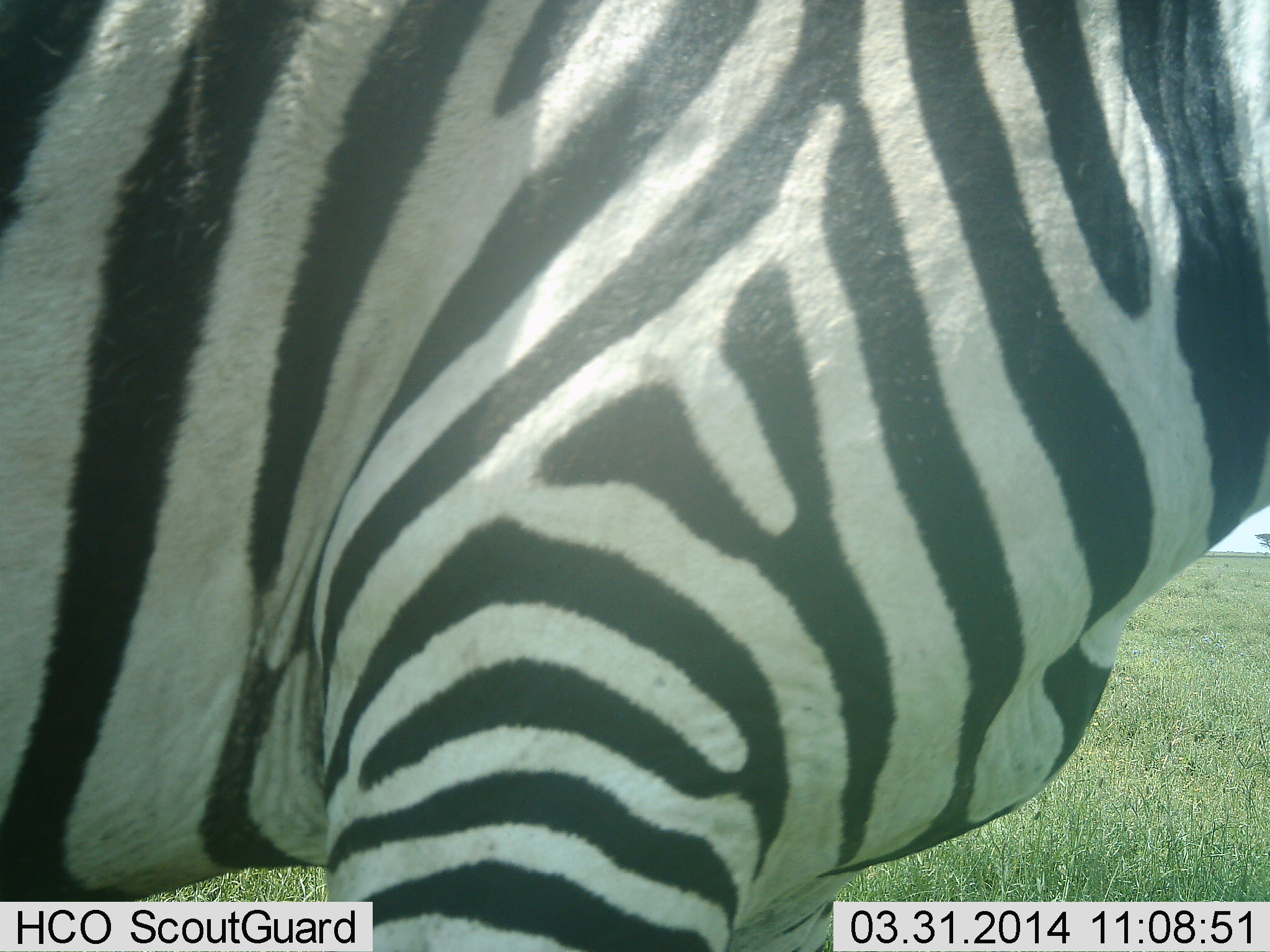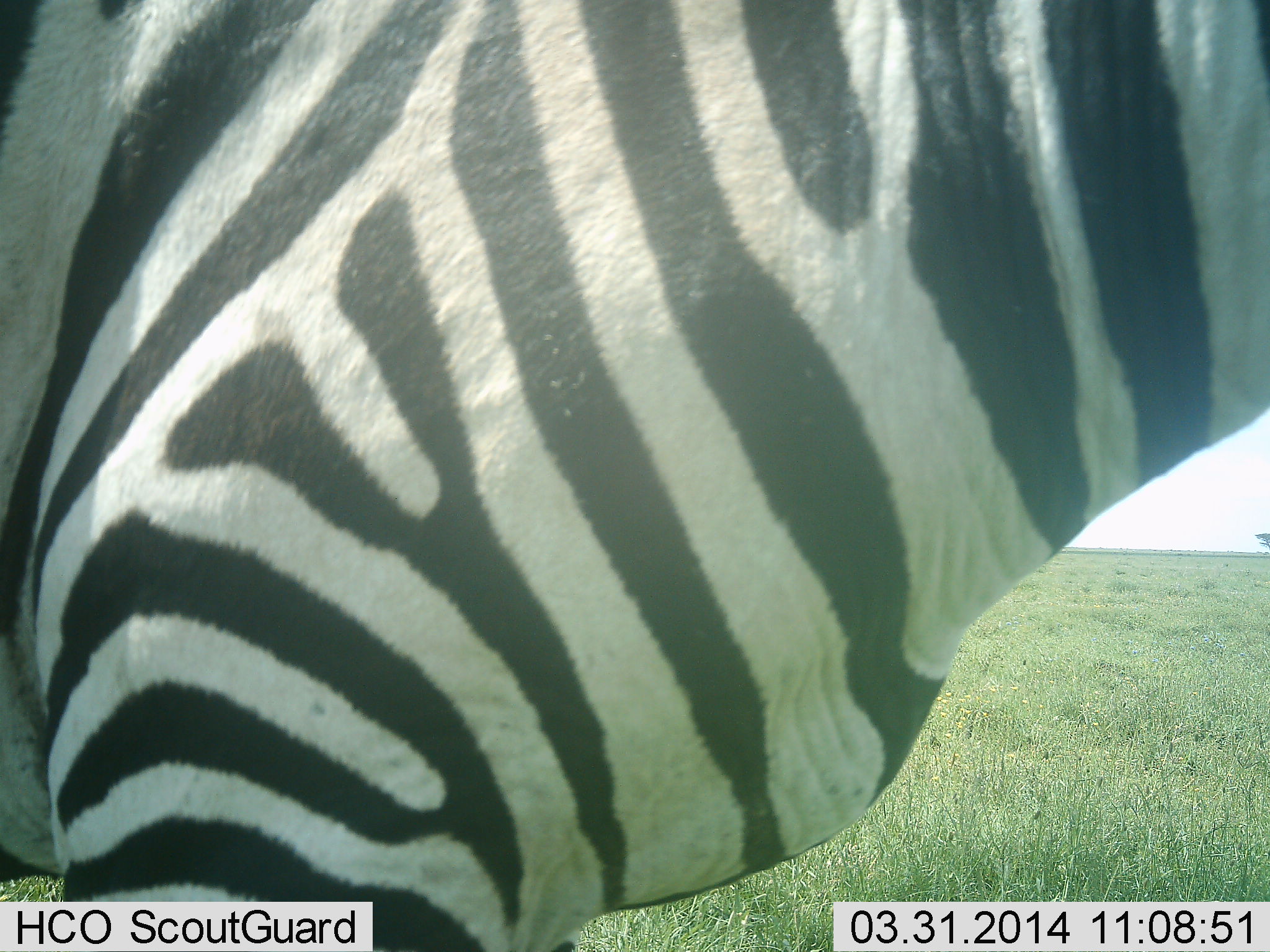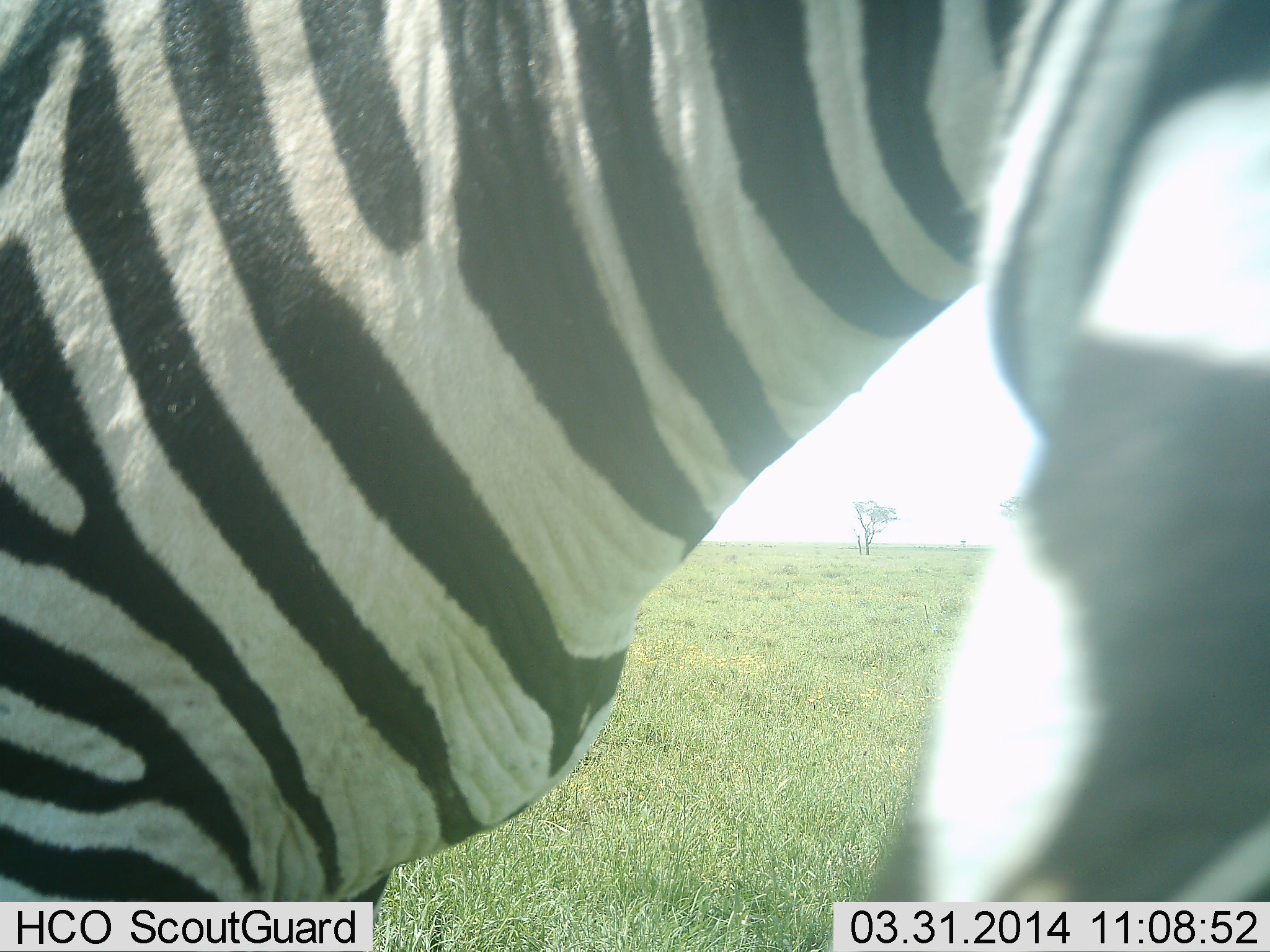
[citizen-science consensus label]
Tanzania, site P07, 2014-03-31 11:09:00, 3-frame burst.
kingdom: Animalia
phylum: Chordata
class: Mammalia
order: Perissodactyla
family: Equidae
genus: Equus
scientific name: Equus quagga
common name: plains zebra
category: zebra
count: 1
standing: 73%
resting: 0%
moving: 18%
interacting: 18%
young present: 0%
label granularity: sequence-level